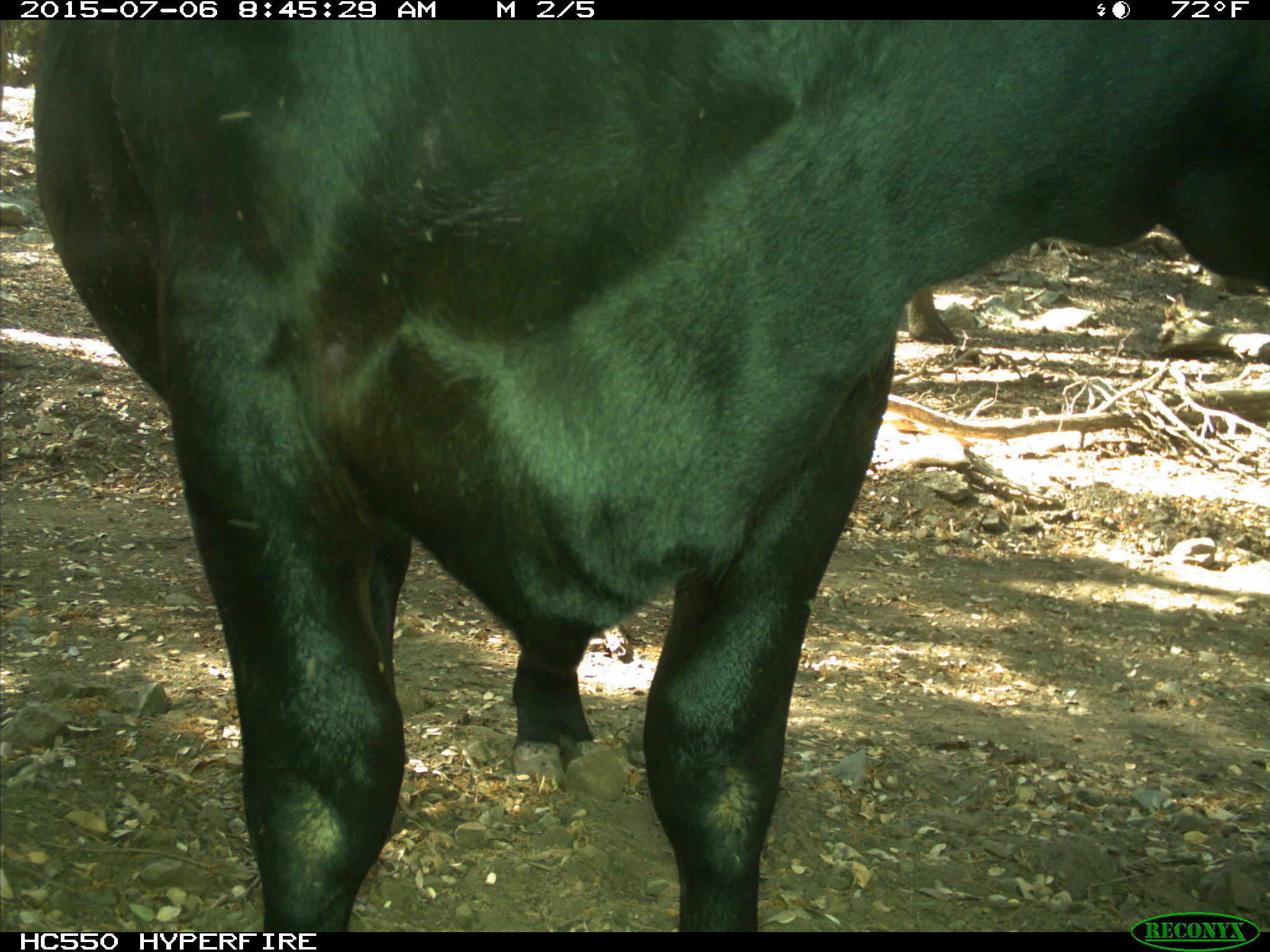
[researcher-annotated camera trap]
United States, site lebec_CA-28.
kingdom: Animalia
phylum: Chordata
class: Mammalia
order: Artiodactyla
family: Bovidae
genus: Bos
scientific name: Bos taurus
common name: domestic cow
Bos taurus (domestic cow).